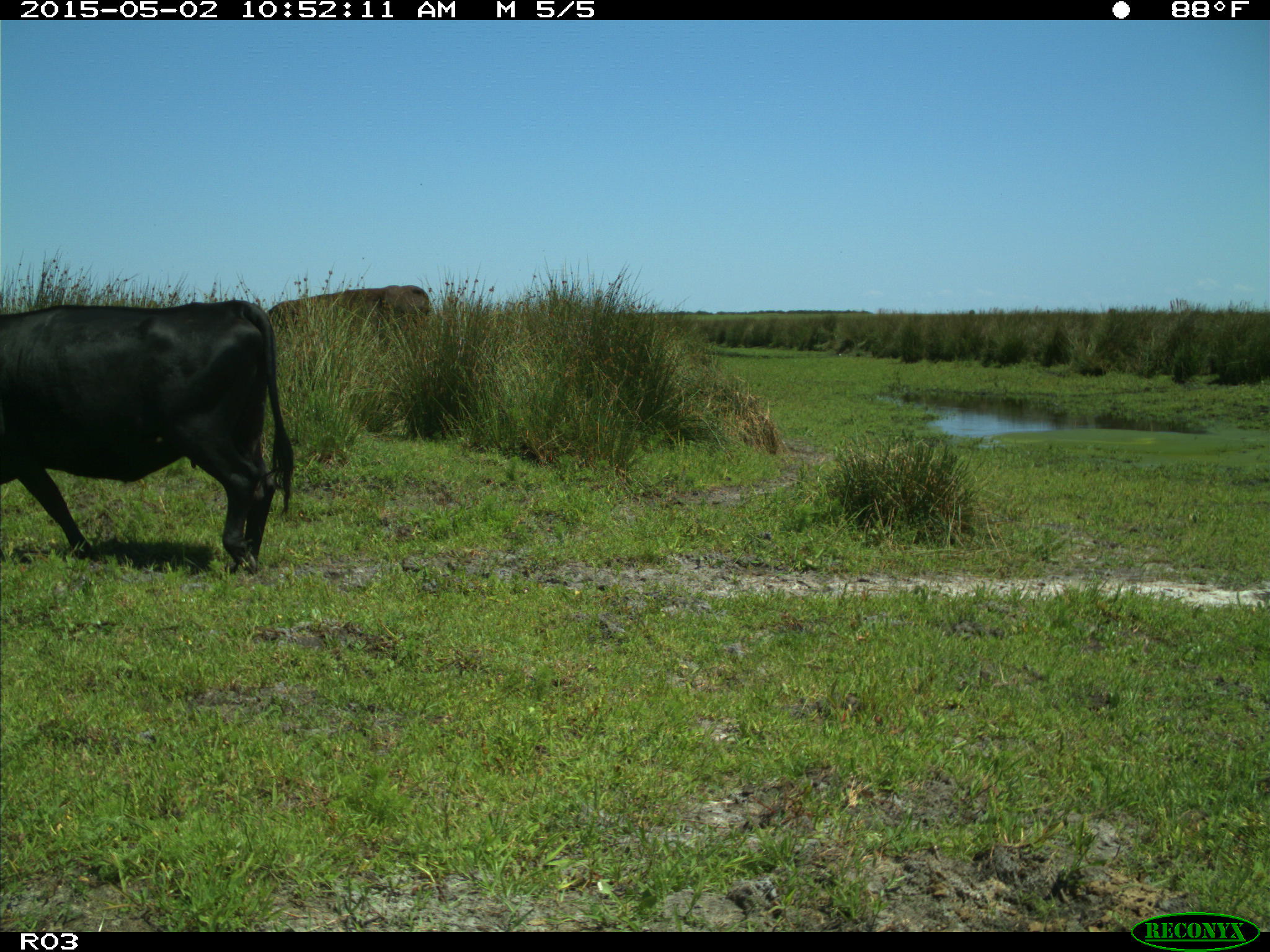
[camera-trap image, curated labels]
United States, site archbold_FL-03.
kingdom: Animalia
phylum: Chordata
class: Mammalia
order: Artiodactyla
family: Bovidae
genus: Bos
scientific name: Bos taurus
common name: domestic cow